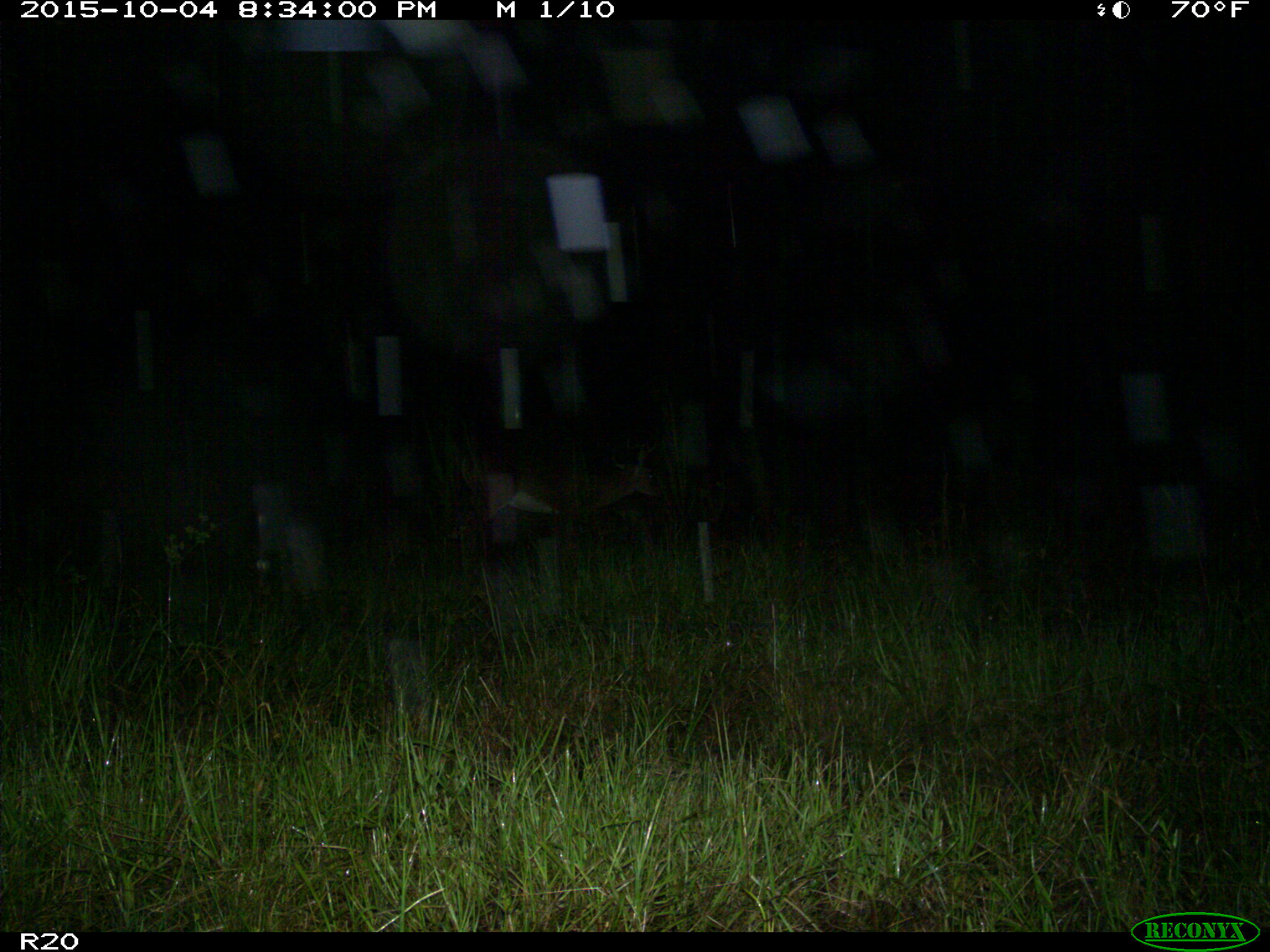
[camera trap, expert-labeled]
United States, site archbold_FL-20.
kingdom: Animalia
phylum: Chordata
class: Mammalia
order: Artiodactyla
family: Cervidae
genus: Odocoileus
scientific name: Odocoileus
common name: deer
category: unidentified deer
Unidentified deer (deer) (Odocoileus).